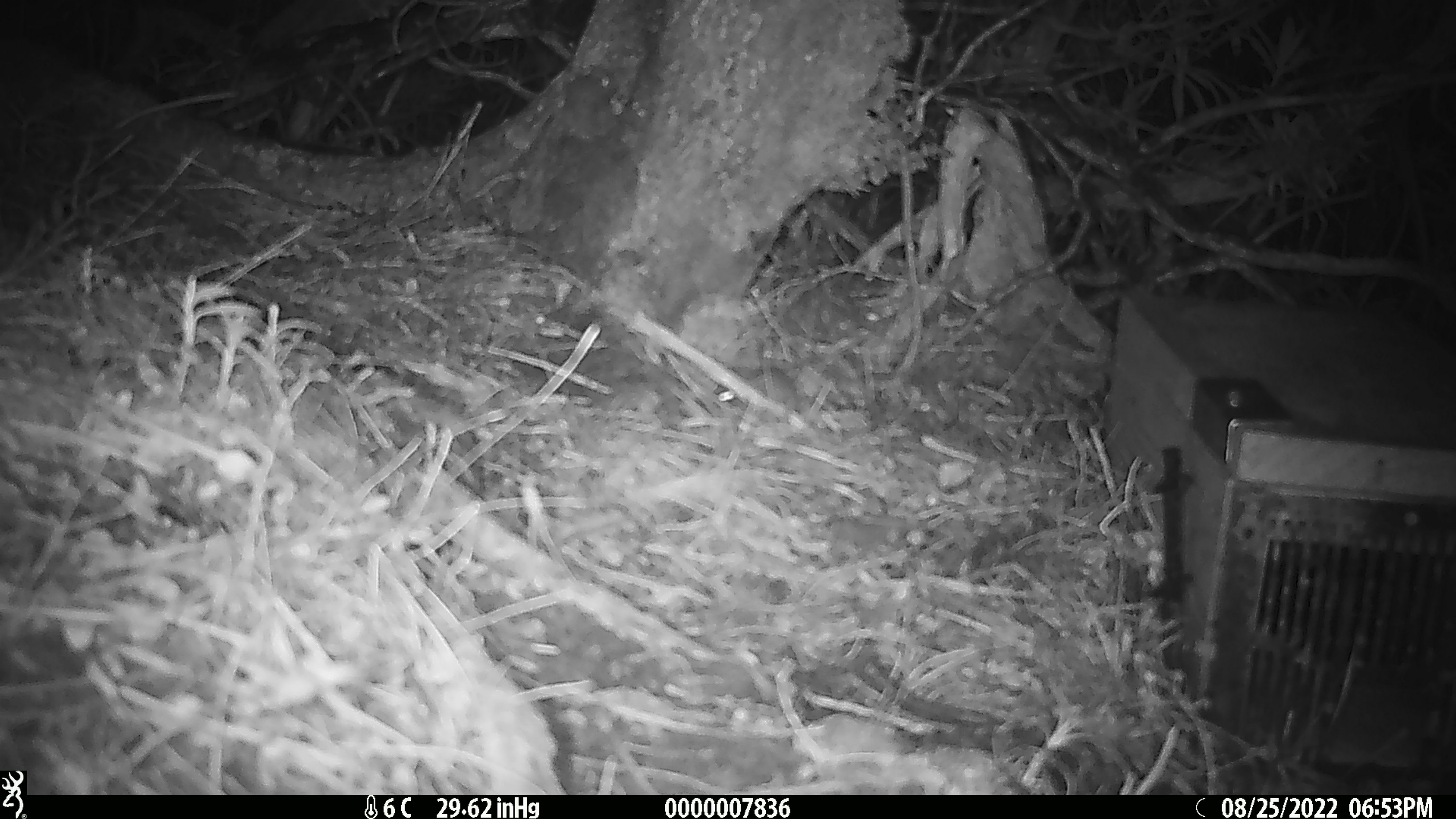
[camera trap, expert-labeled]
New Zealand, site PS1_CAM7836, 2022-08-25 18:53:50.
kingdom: Animalia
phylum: Chordata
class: Mammalia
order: Rodentia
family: Muridae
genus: Mus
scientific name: Mus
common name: mouse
Mouse (Mus).